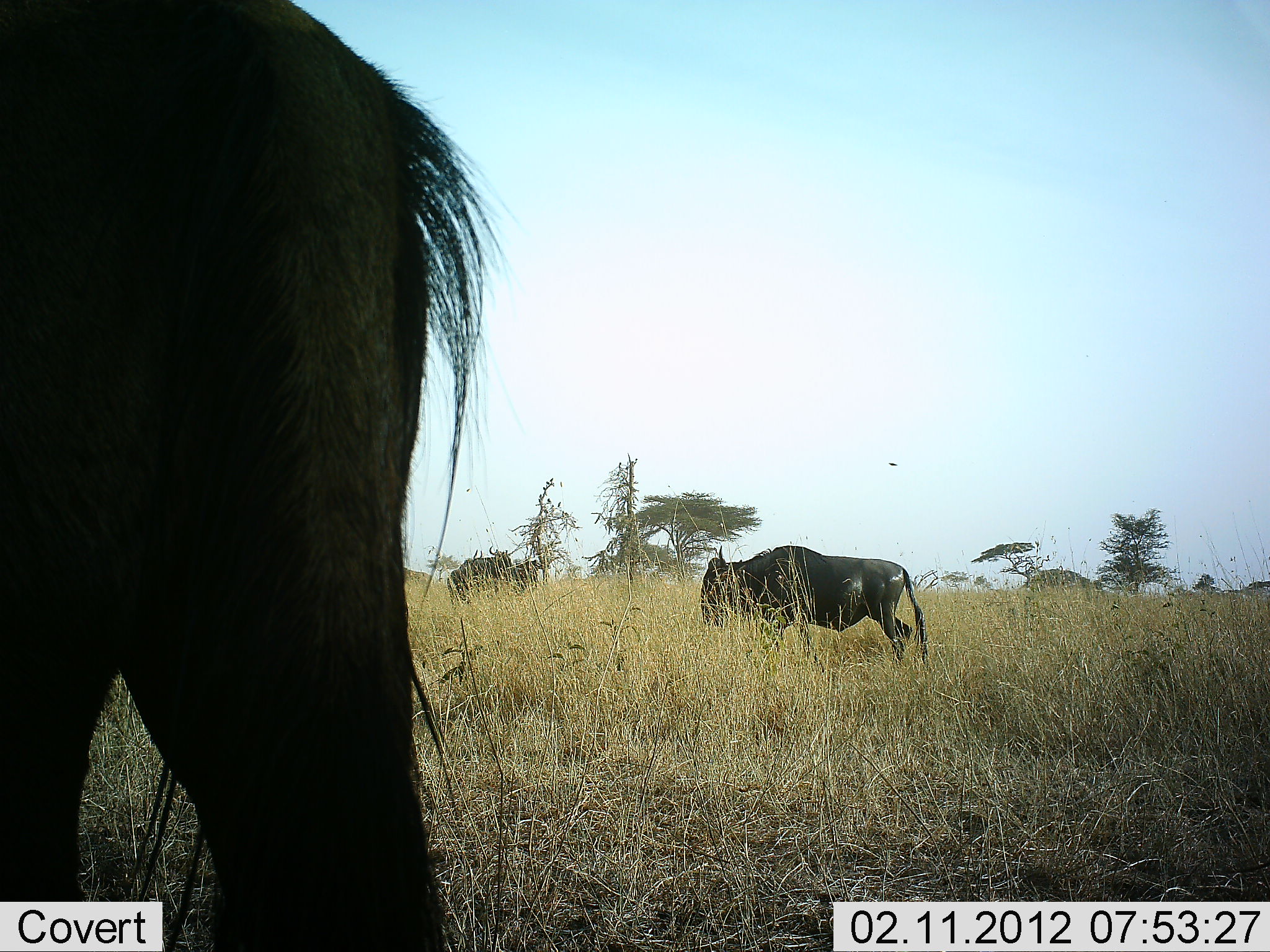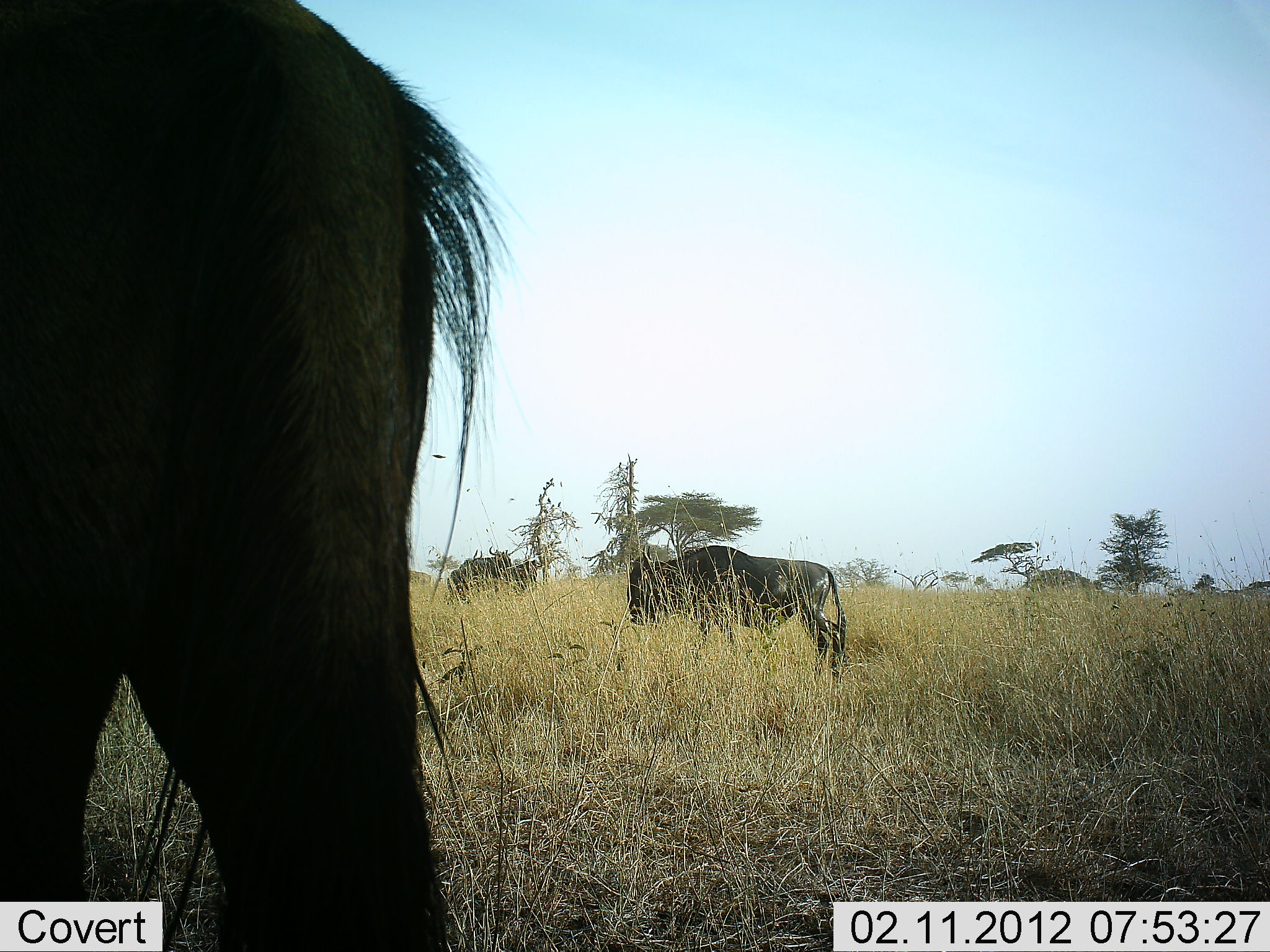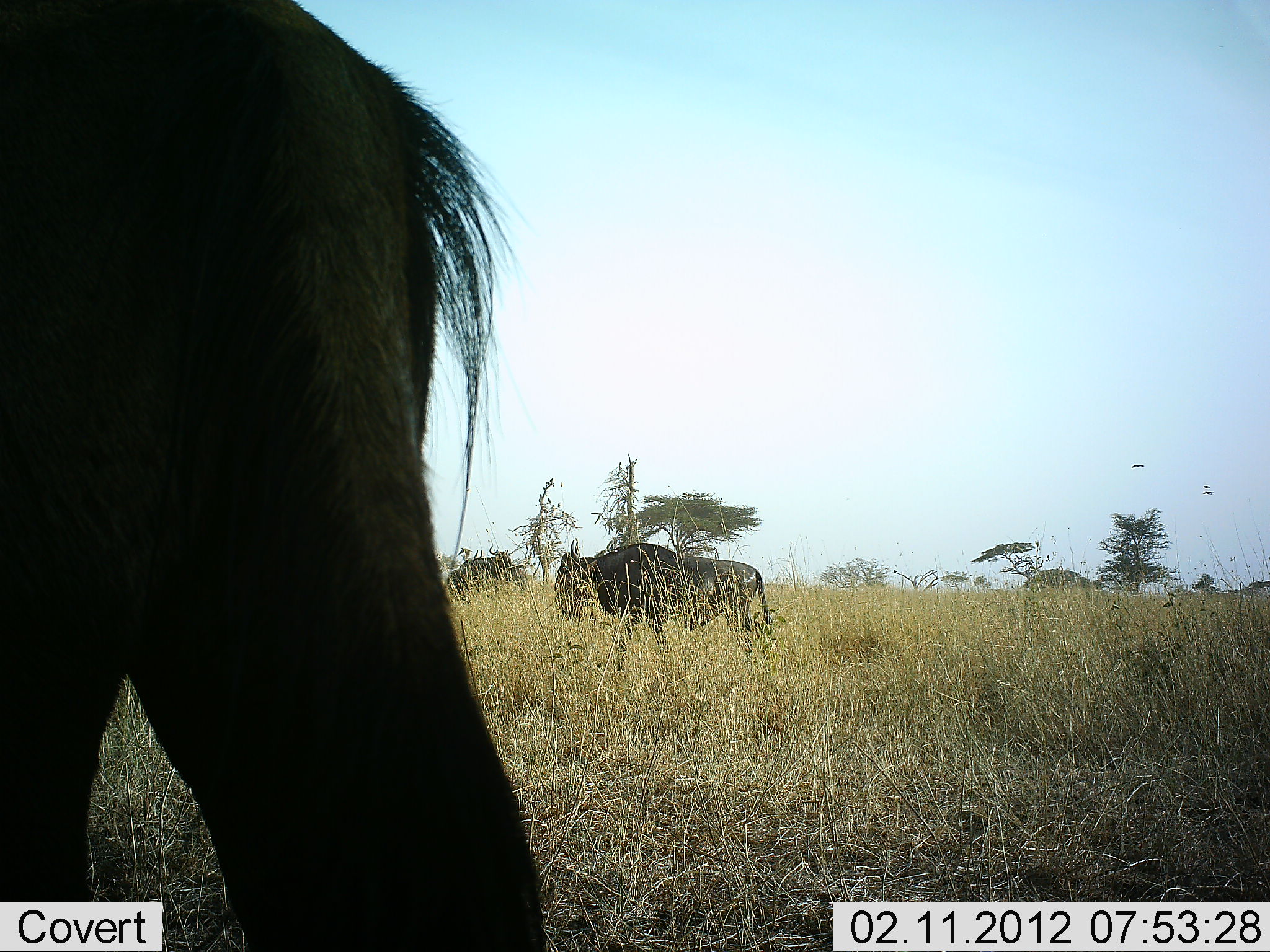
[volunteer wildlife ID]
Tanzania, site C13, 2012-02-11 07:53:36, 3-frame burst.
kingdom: Animalia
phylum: Chordata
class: Mammalia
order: Artiodactyla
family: Bovidae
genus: Connochaetes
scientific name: Connochaetes taurinus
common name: blue wildebeest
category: wildebeest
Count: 3.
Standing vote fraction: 67%.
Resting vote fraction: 0%.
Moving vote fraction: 75%.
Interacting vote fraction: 0%.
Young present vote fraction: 0%.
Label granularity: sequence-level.